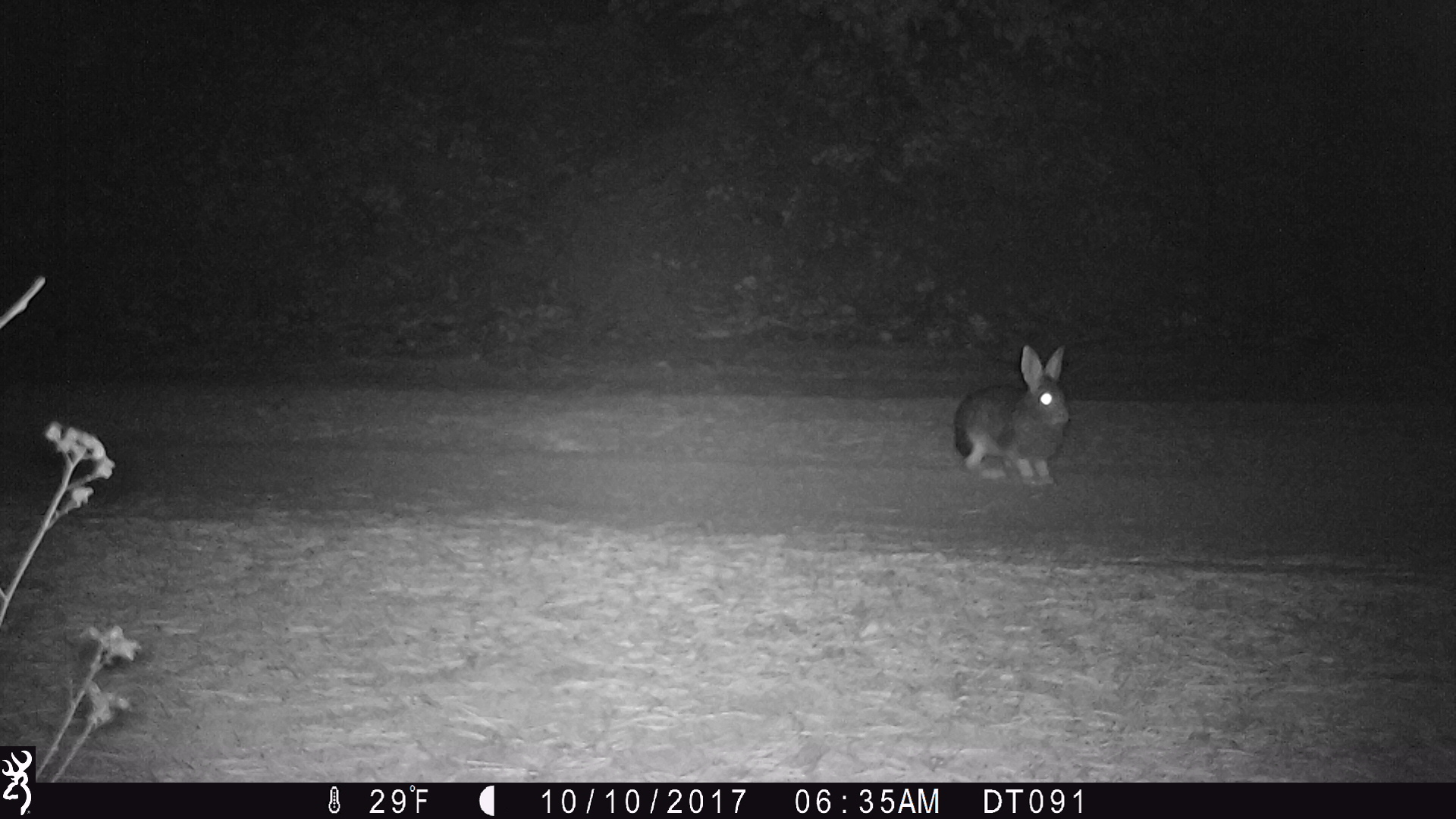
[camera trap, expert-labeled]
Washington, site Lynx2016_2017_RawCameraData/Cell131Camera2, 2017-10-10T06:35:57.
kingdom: Animalia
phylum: Chordata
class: Mammalia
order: Lagomorpha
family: Leporidae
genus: Lepus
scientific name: Lepus americanus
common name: snowshoe hare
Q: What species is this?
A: Lepus americanus (snowshoe hare).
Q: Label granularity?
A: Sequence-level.